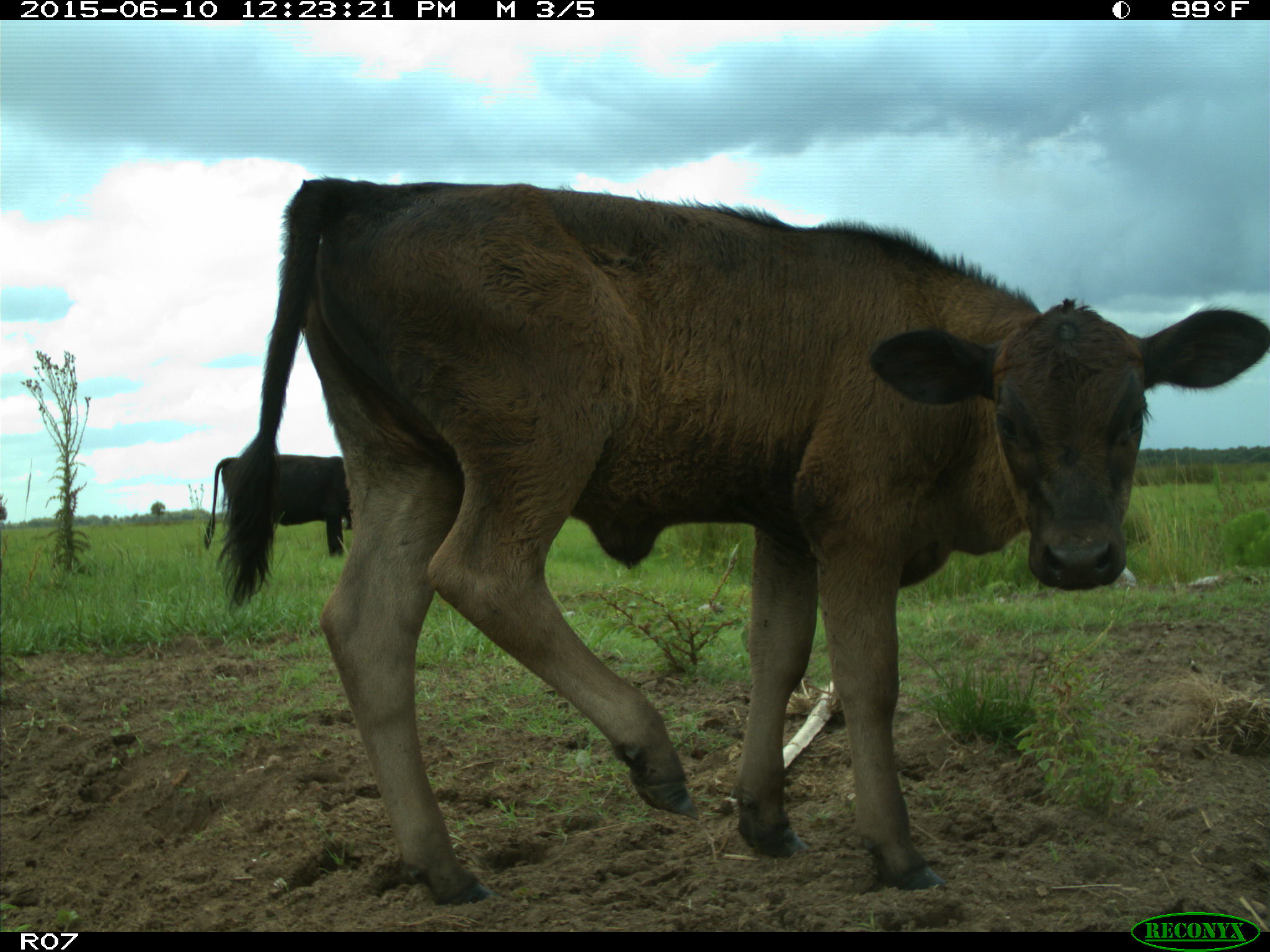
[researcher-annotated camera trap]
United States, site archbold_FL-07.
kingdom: Animalia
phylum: Chordata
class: Mammalia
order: Artiodactyla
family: Bovidae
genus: Bos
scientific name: Bos taurus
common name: domestic cow